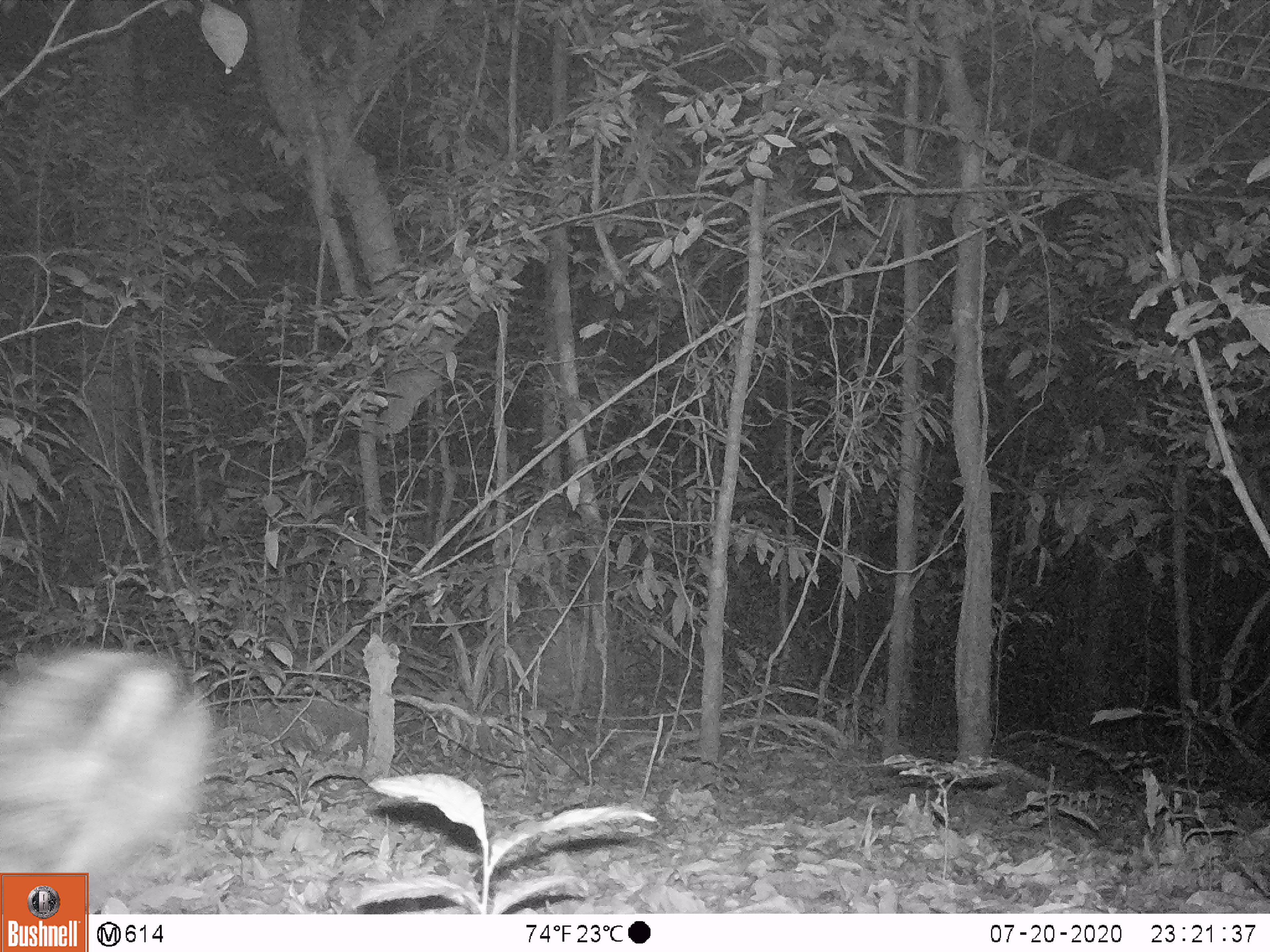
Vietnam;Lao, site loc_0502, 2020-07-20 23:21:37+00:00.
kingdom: Animalia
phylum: Chordata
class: Mammalia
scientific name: Mammalia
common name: mammal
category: unidentified small mammal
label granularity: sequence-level